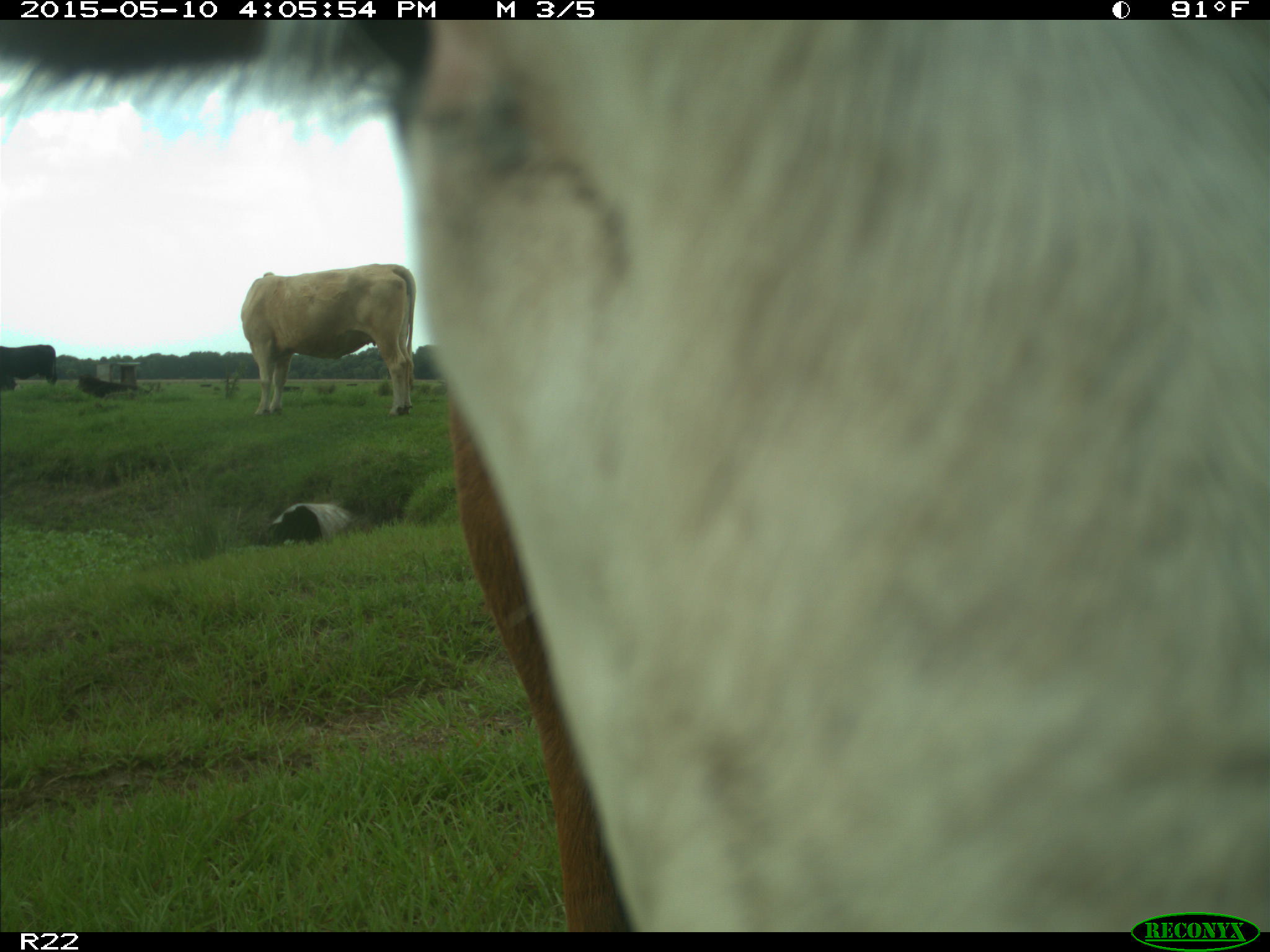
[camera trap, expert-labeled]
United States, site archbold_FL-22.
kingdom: Animalia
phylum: Chordata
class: Mammalia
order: Artiodactyla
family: Bovidae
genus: Bos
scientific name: Bos taurus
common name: domestic cow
Bos taurus (domestic cow).